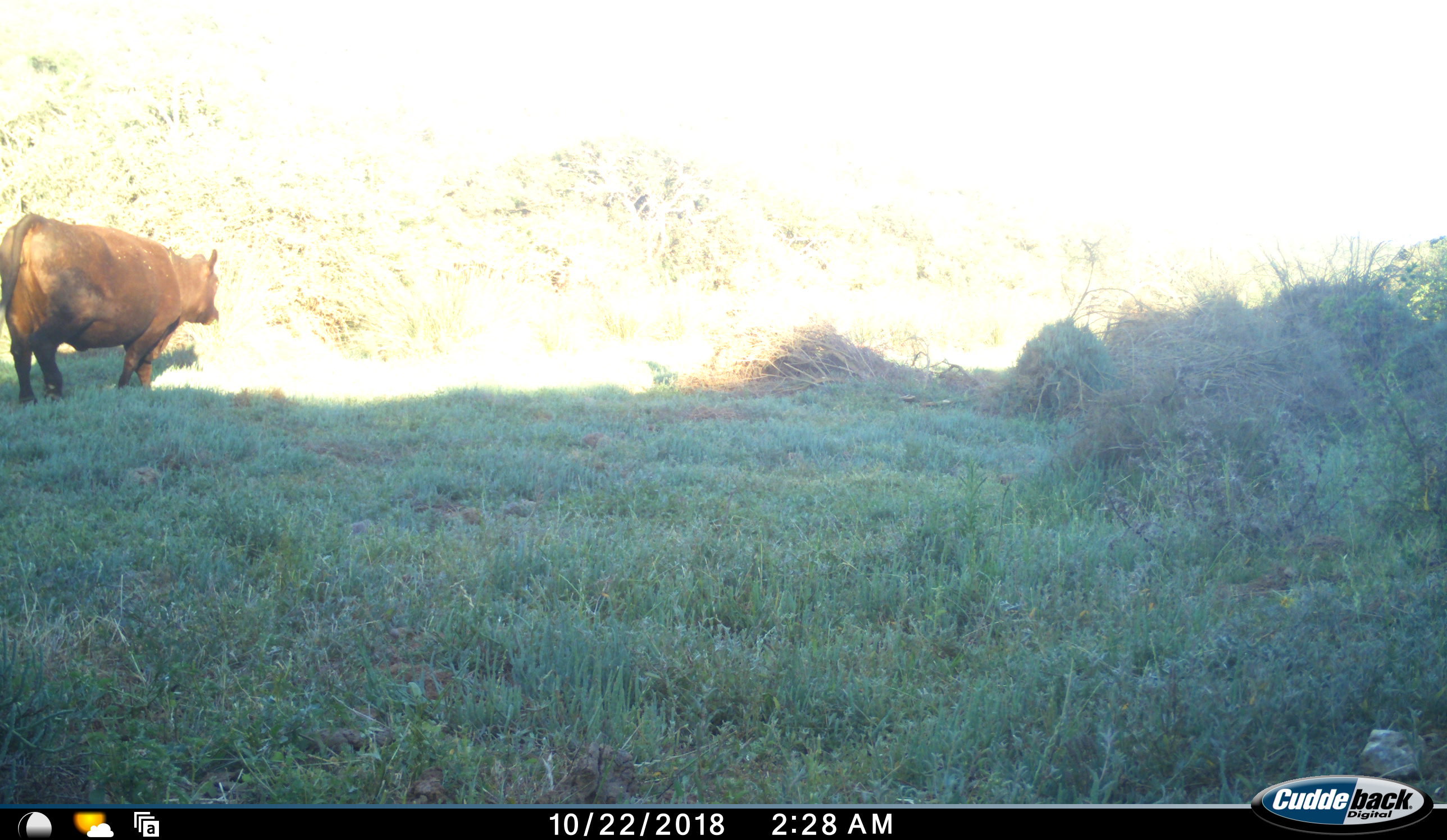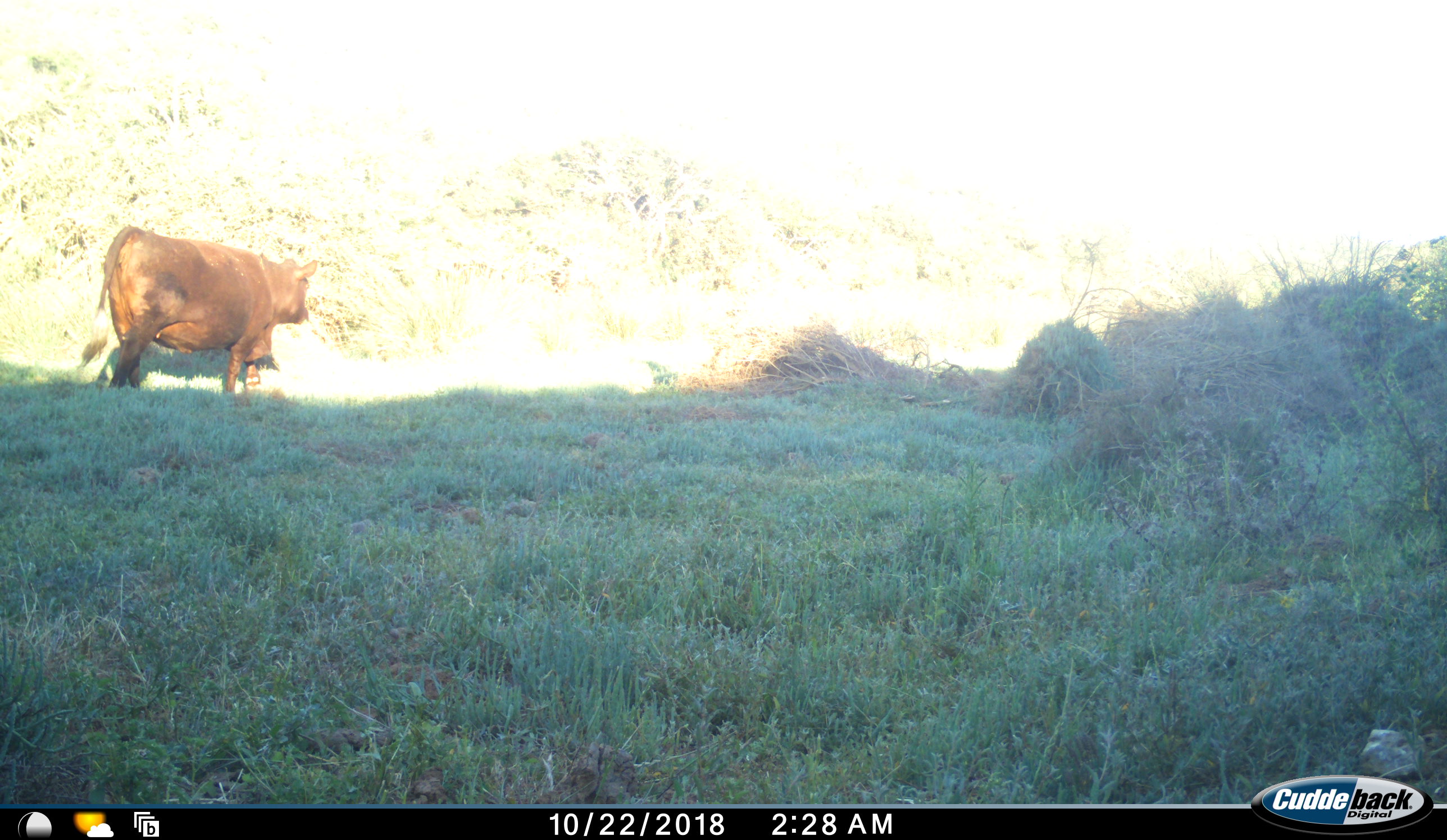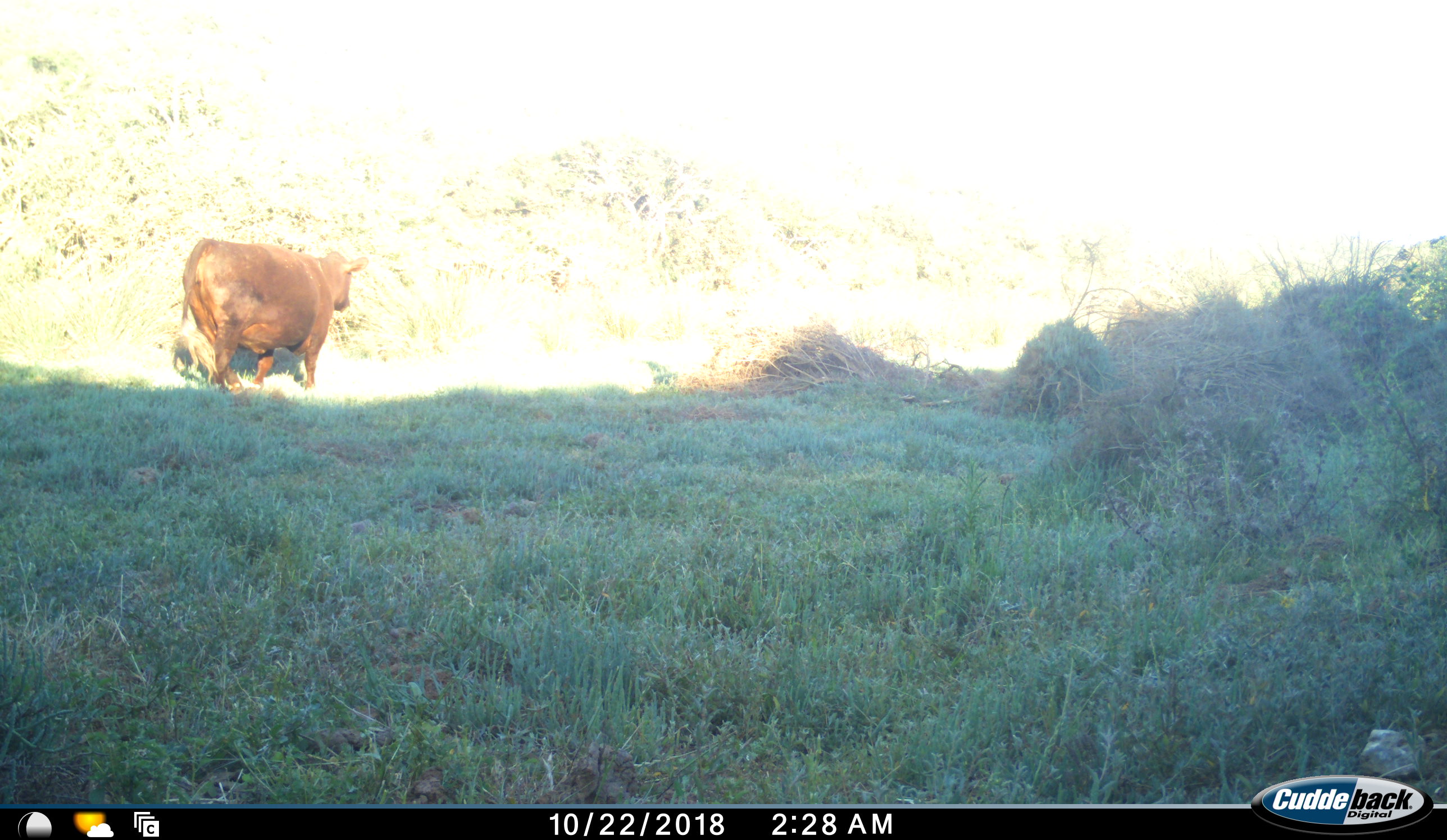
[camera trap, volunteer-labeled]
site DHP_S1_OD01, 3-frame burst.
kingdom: Animalia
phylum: Chordata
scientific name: Vertebrata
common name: domestic animal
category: domesticanimal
Domesticanimal (domestic animal) (Vertebrata), count 1. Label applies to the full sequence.